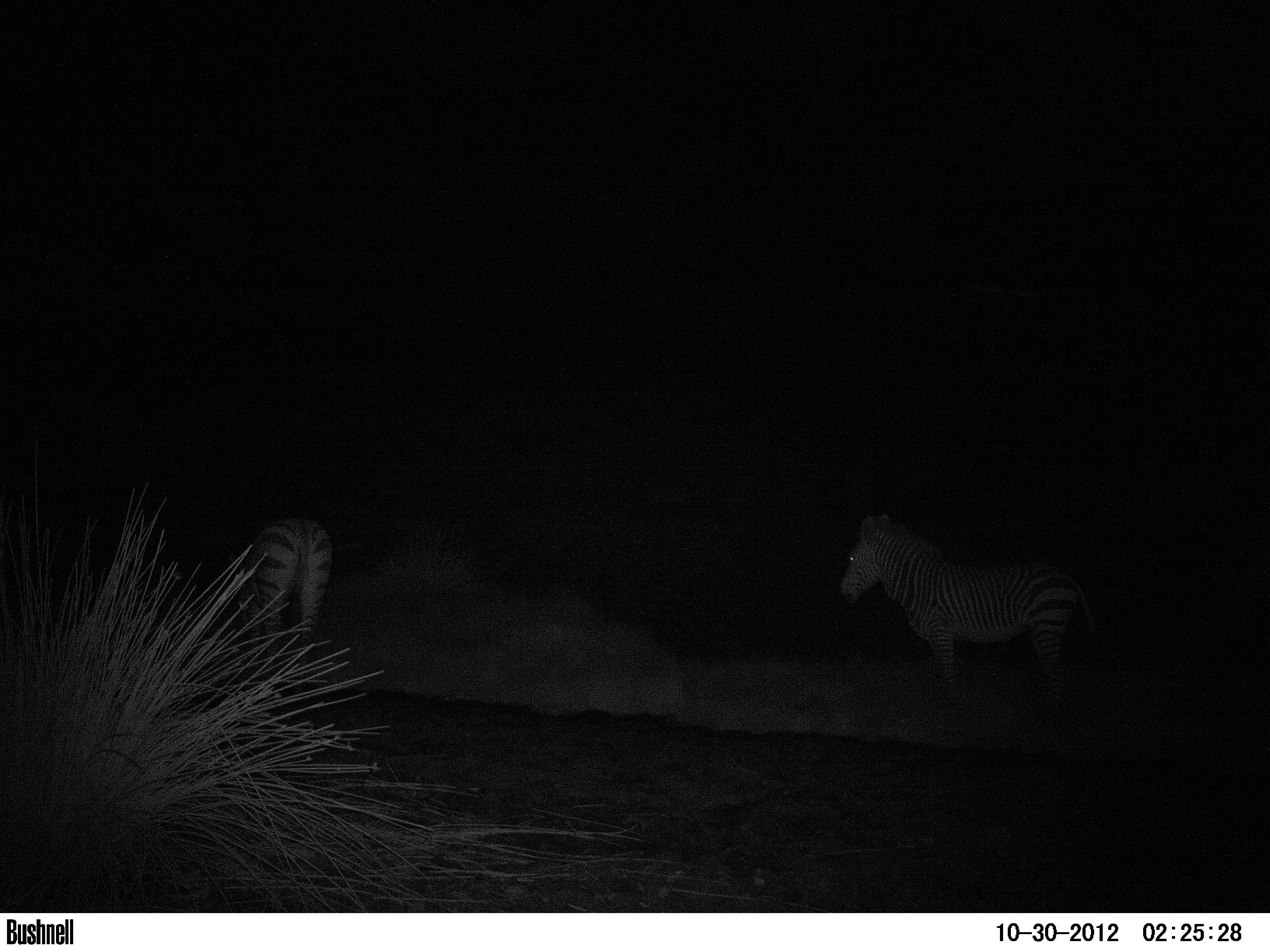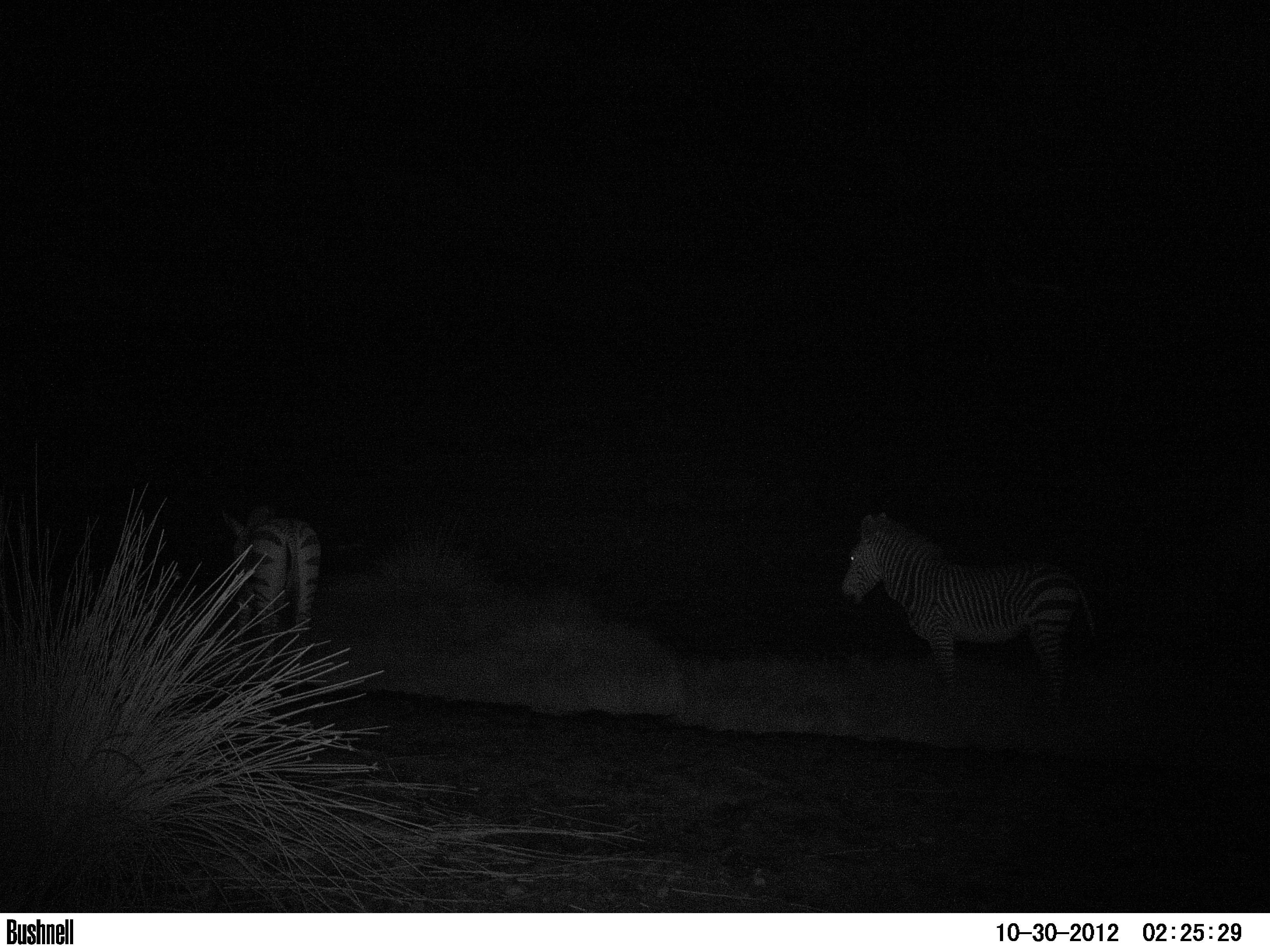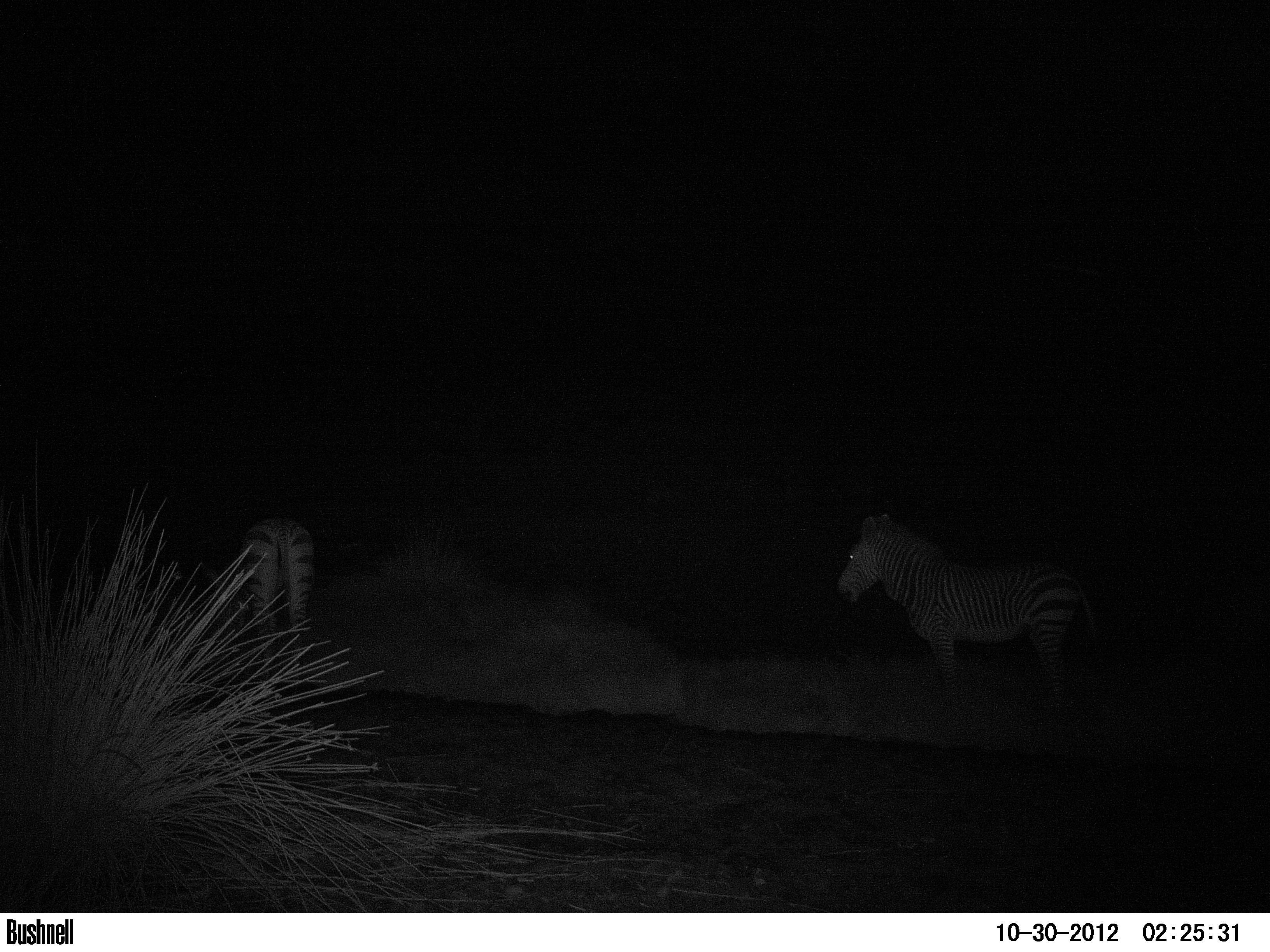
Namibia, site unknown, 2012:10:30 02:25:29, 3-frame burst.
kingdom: Animalia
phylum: Chordata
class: Mammalia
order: Perissodactyla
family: Equidae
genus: Equus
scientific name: Equus zebra hartmannae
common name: hartmann's mountain zebra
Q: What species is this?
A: Equus zebra hartmannae (hartmann's mountain zebra).